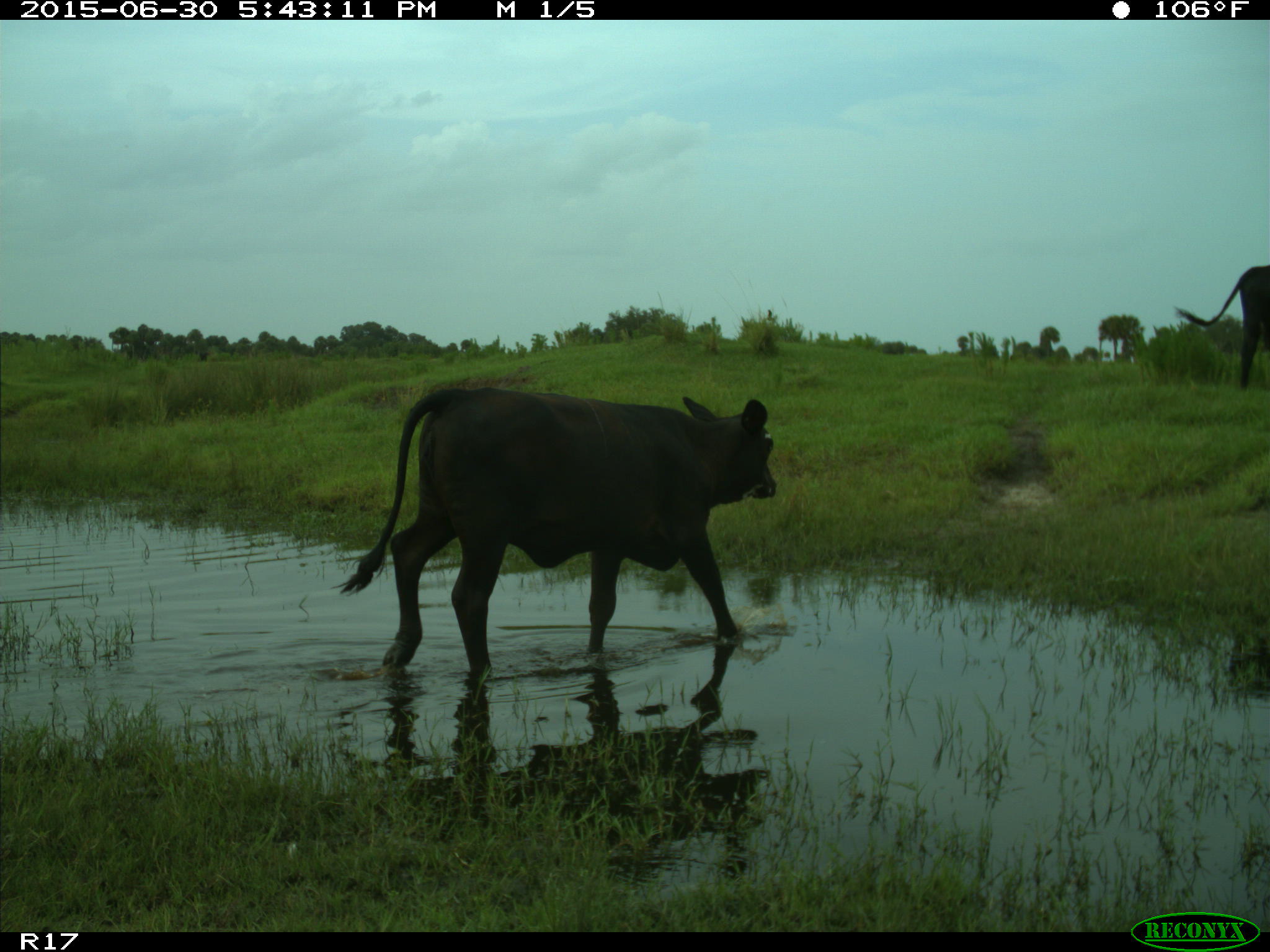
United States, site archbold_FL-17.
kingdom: Animalia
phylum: Chordata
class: Mammalia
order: Artiodactyla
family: Bovidae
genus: Bos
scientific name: Bos taurus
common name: domestic cow